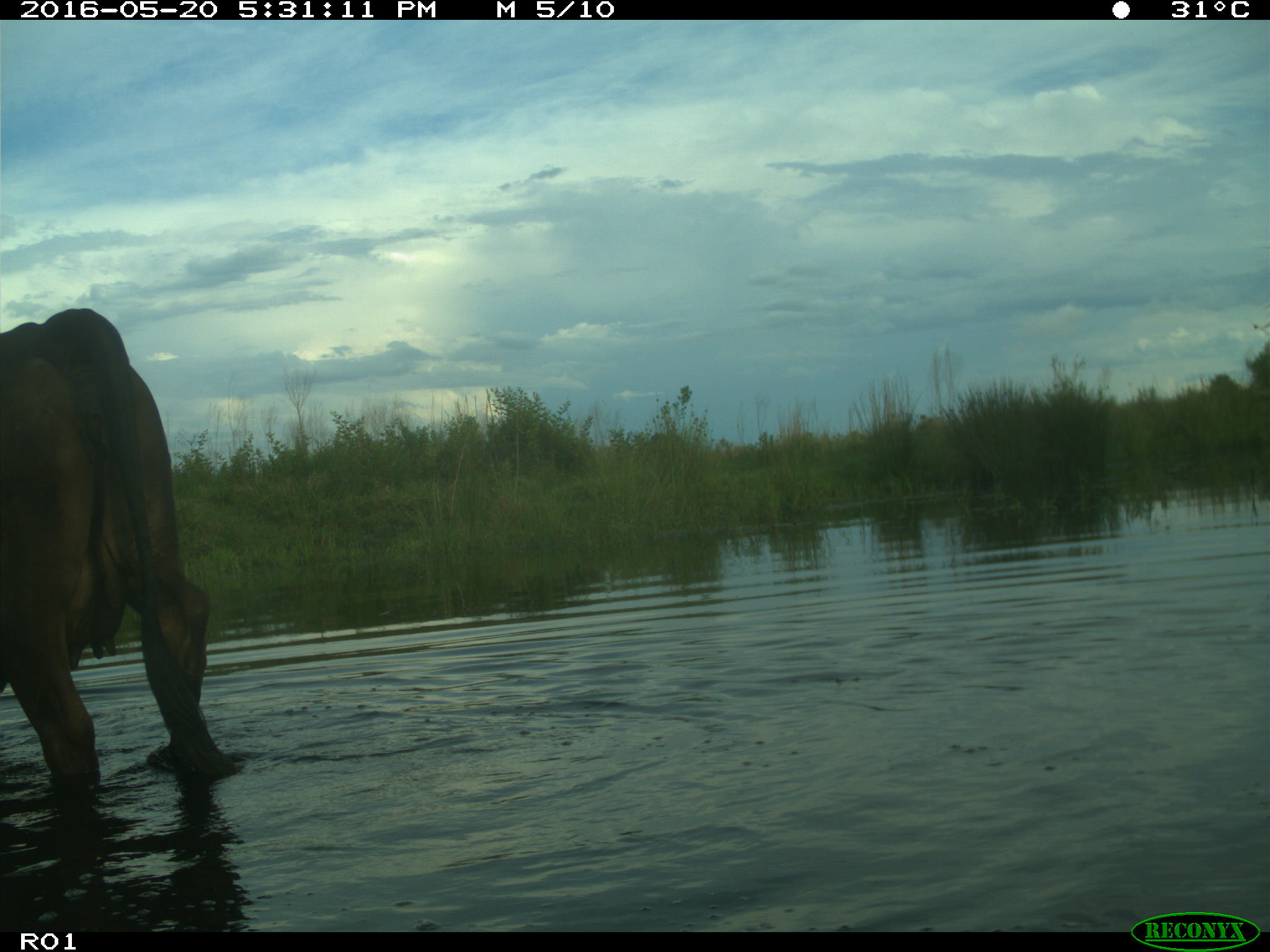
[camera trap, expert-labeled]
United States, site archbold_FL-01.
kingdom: Animalia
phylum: Chordata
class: Mammalia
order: Artiodactyla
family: Bovidae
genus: Bos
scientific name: Bos taurus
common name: domestic cow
Bos taurus (domestic cow).